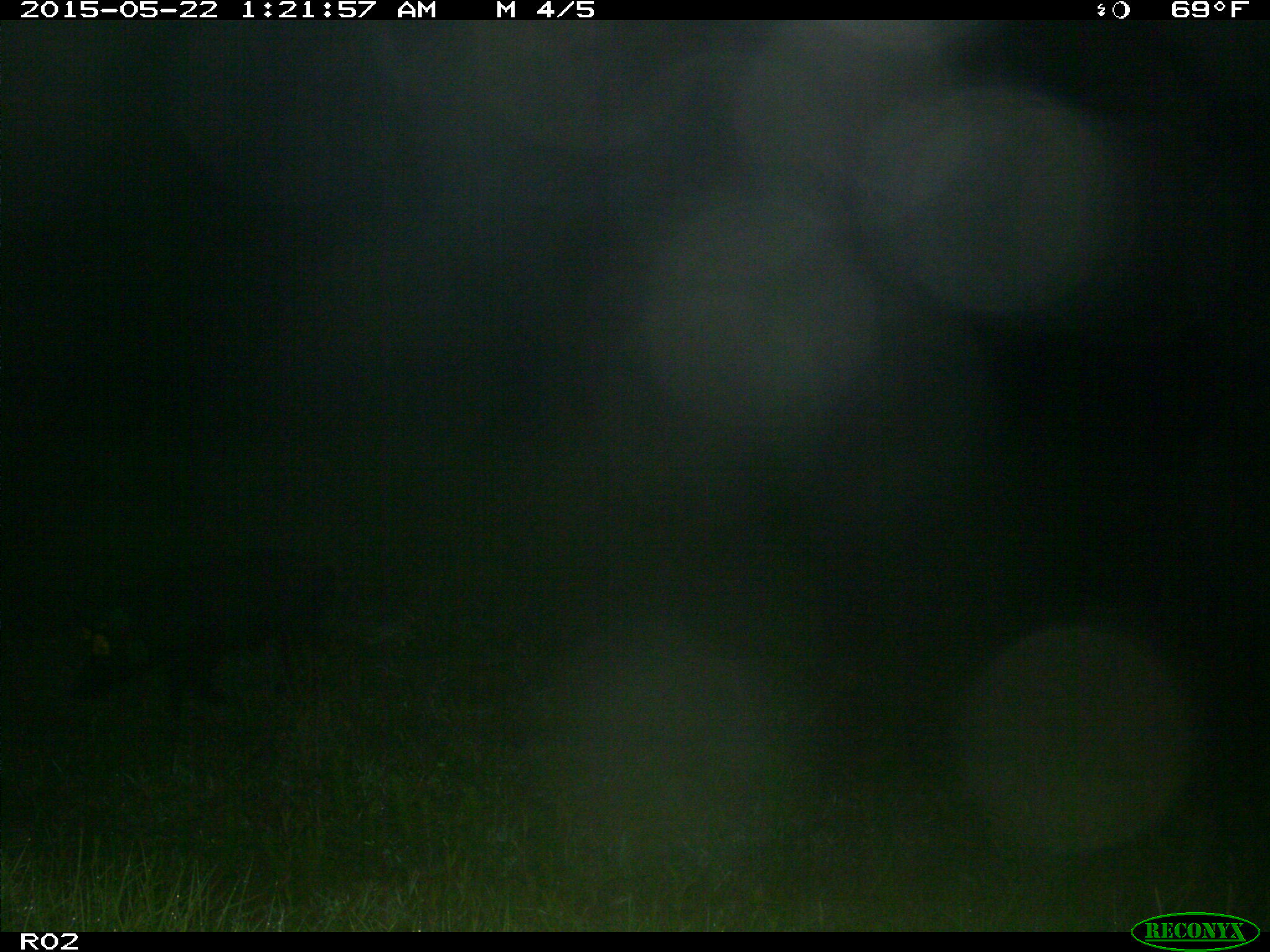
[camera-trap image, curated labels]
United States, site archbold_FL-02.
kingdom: Animalia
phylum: Chordata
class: Mammalia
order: Artiodactyla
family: Suidae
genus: Sus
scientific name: Sus scrofa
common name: wild boar